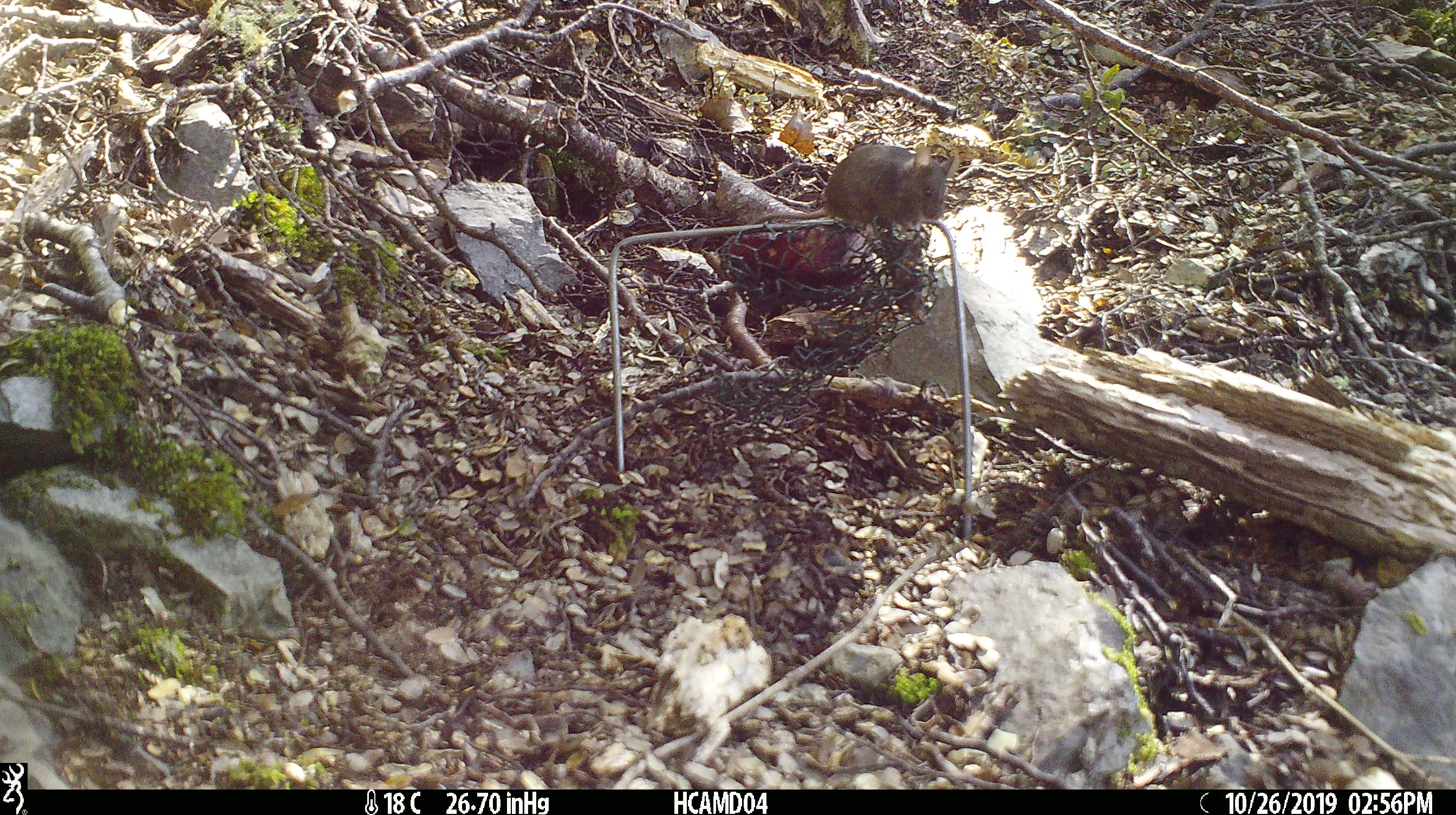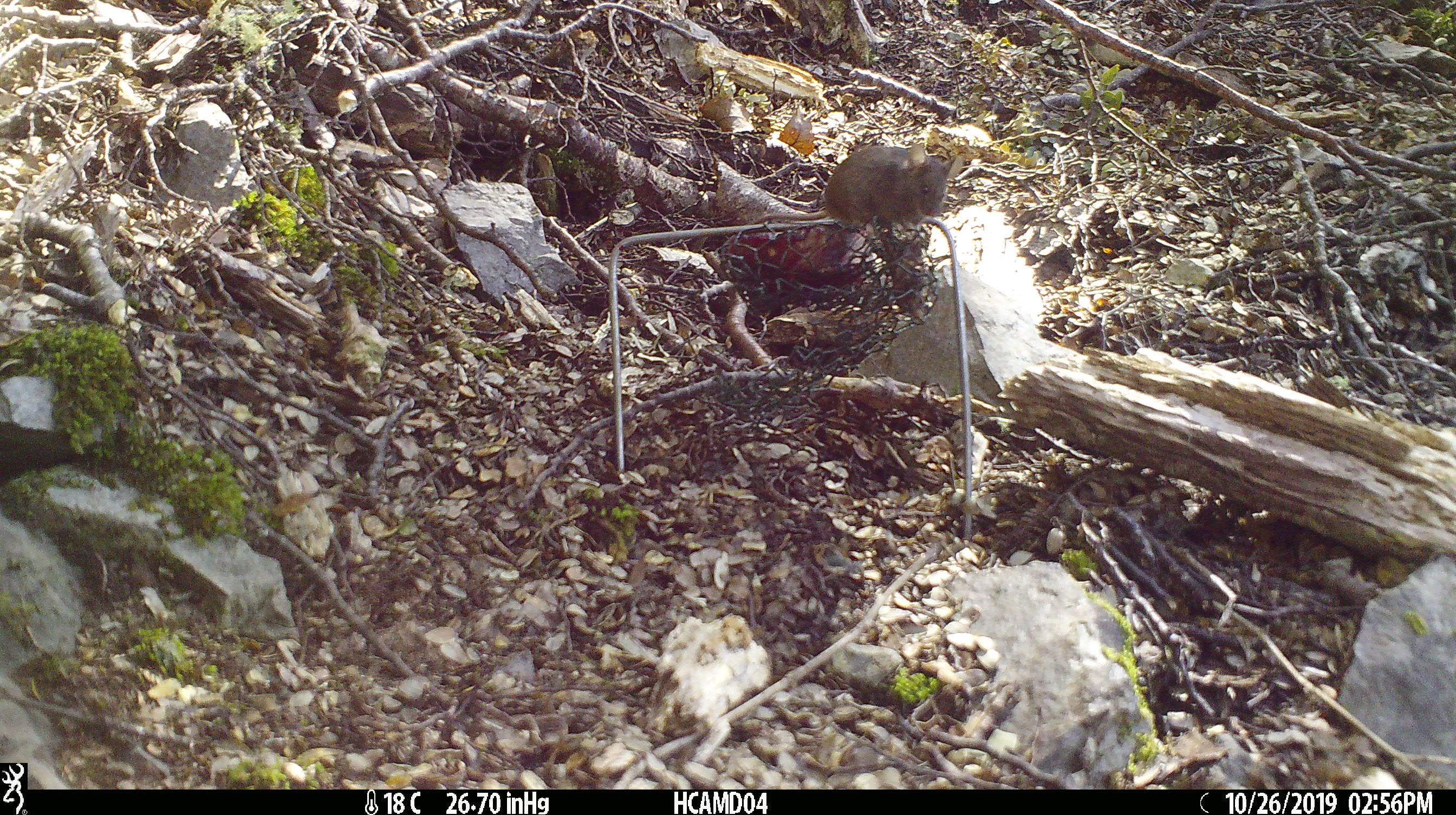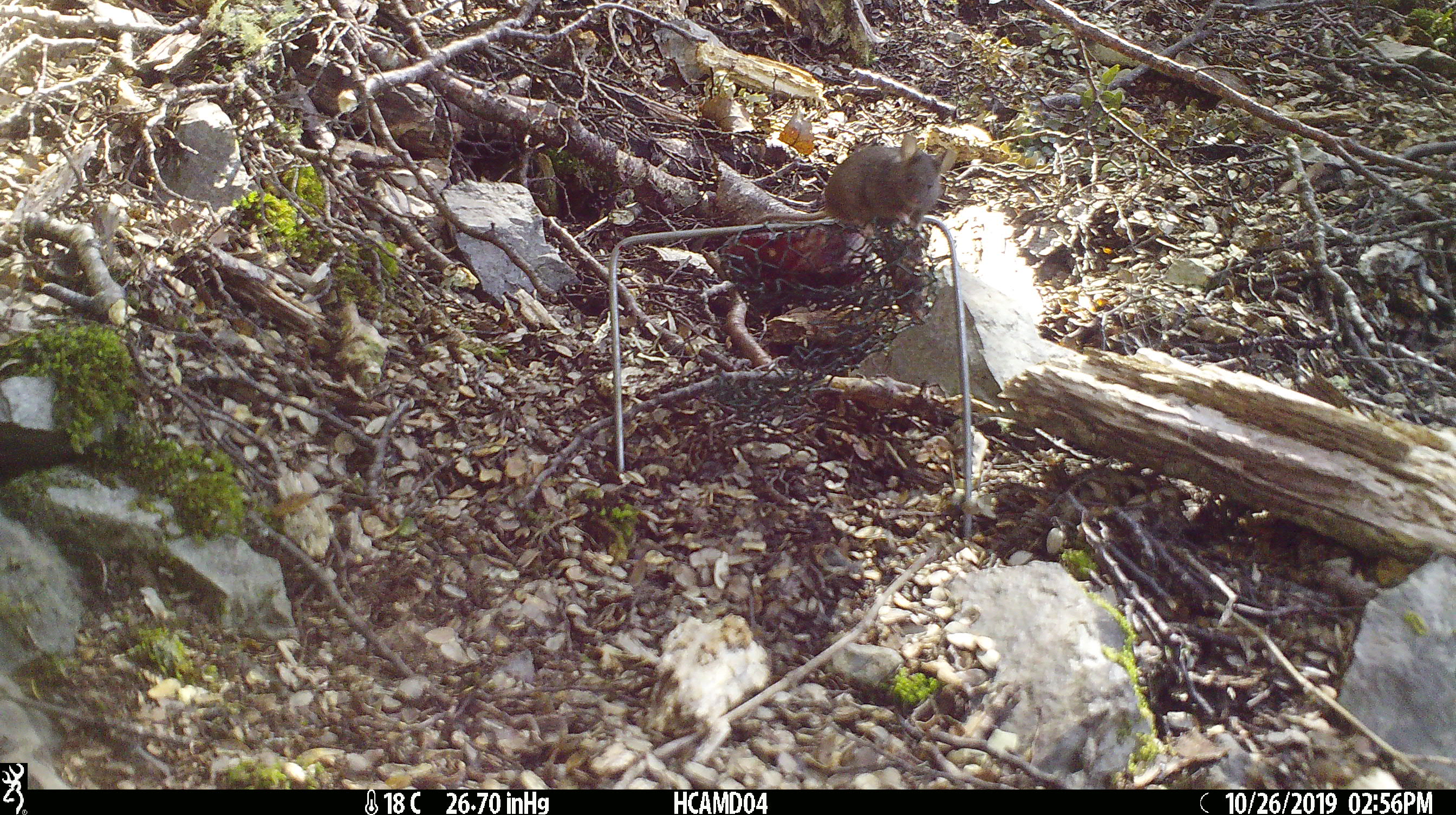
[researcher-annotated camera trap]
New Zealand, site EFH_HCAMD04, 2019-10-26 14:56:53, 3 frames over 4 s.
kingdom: Animalia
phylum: Chordata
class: Mammalia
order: Rodentia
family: Muridae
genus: Mus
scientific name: Mus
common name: mouse